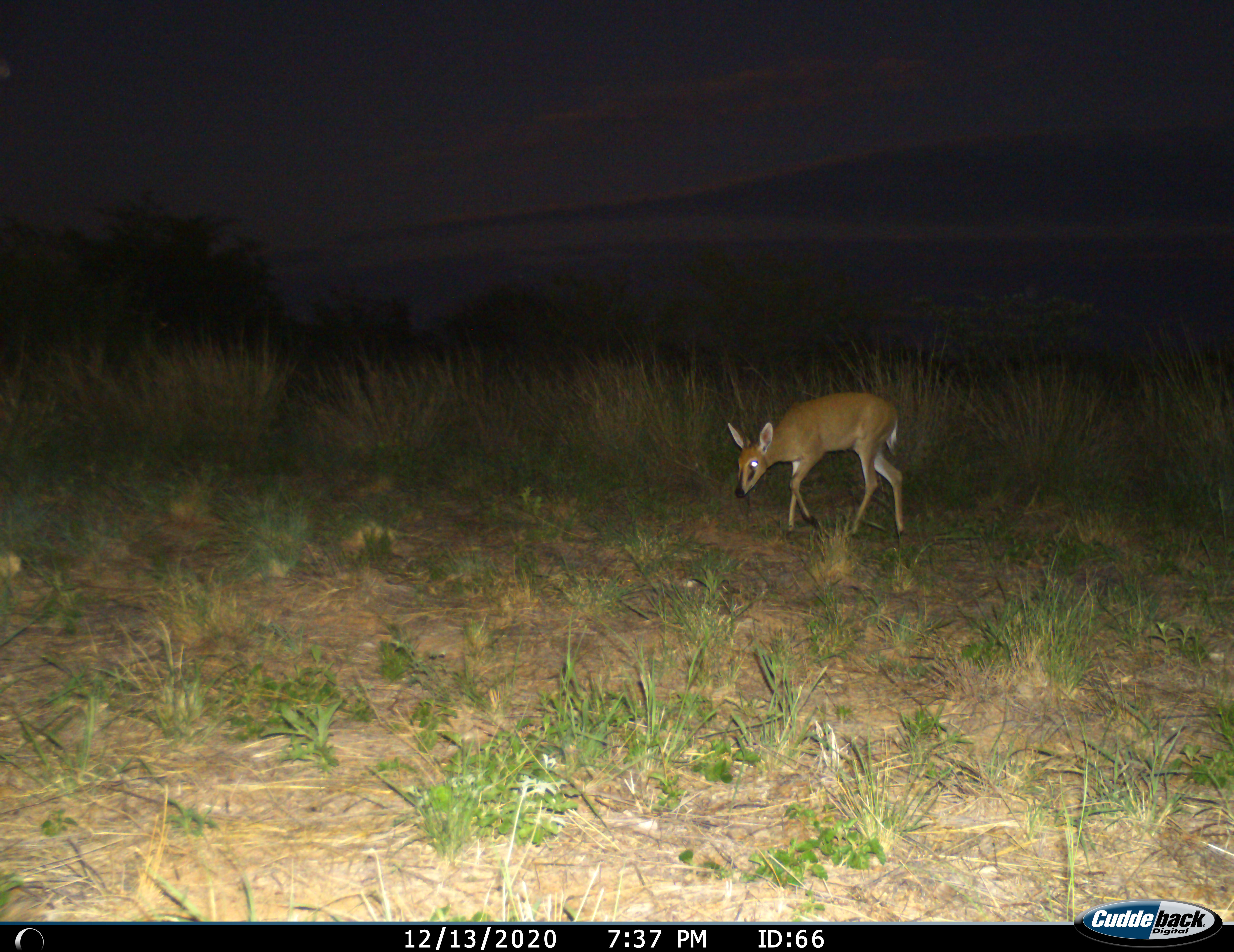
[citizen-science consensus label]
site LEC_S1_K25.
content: unidentified animal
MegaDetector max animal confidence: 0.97